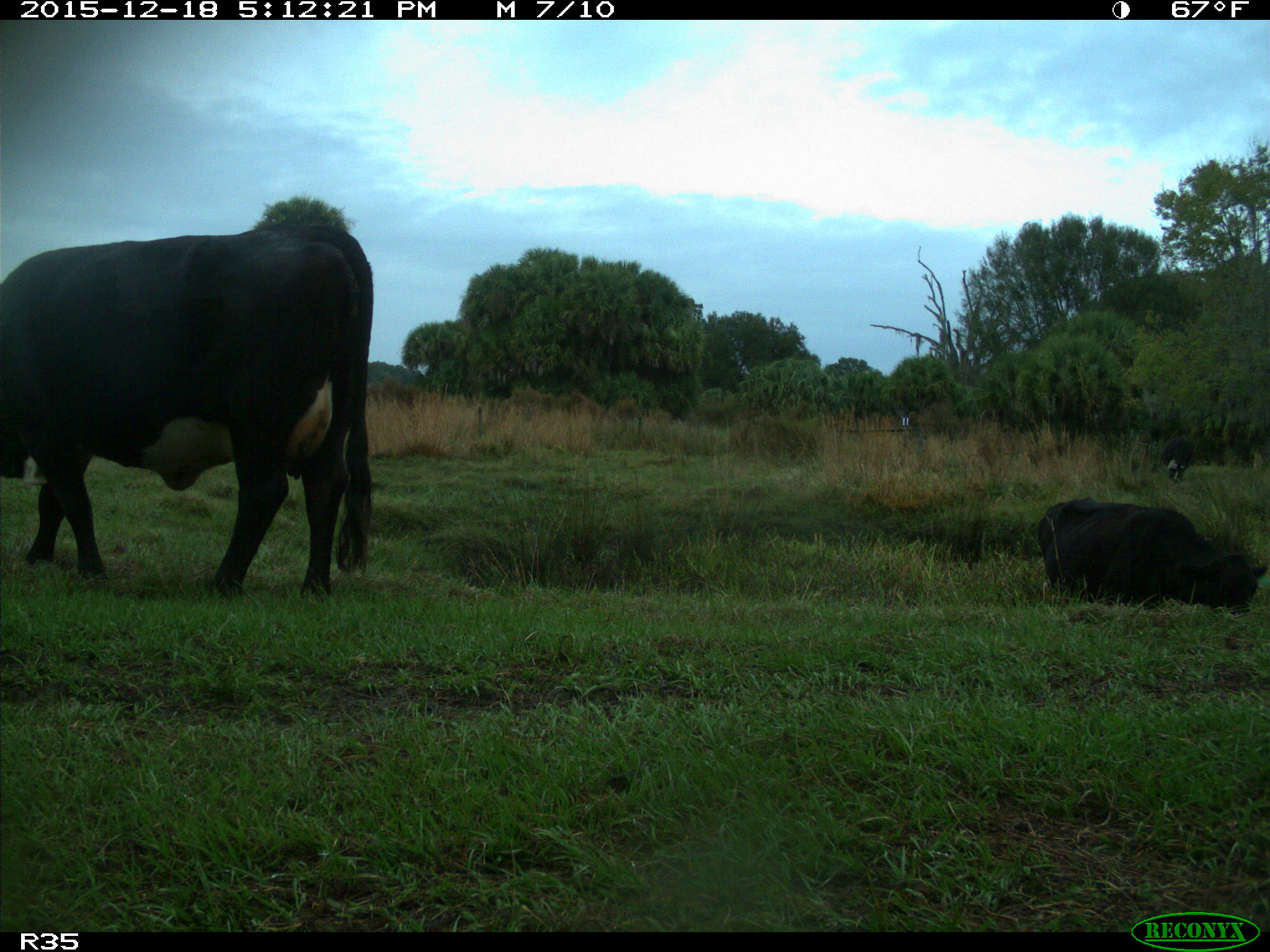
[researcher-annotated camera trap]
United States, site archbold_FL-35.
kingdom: Animalia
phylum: Chordata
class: Mammalia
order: Artiodactyla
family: Bovidae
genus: Bos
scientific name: Bos taurus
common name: domestic cow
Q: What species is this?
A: Bos taurus (domestic cow).